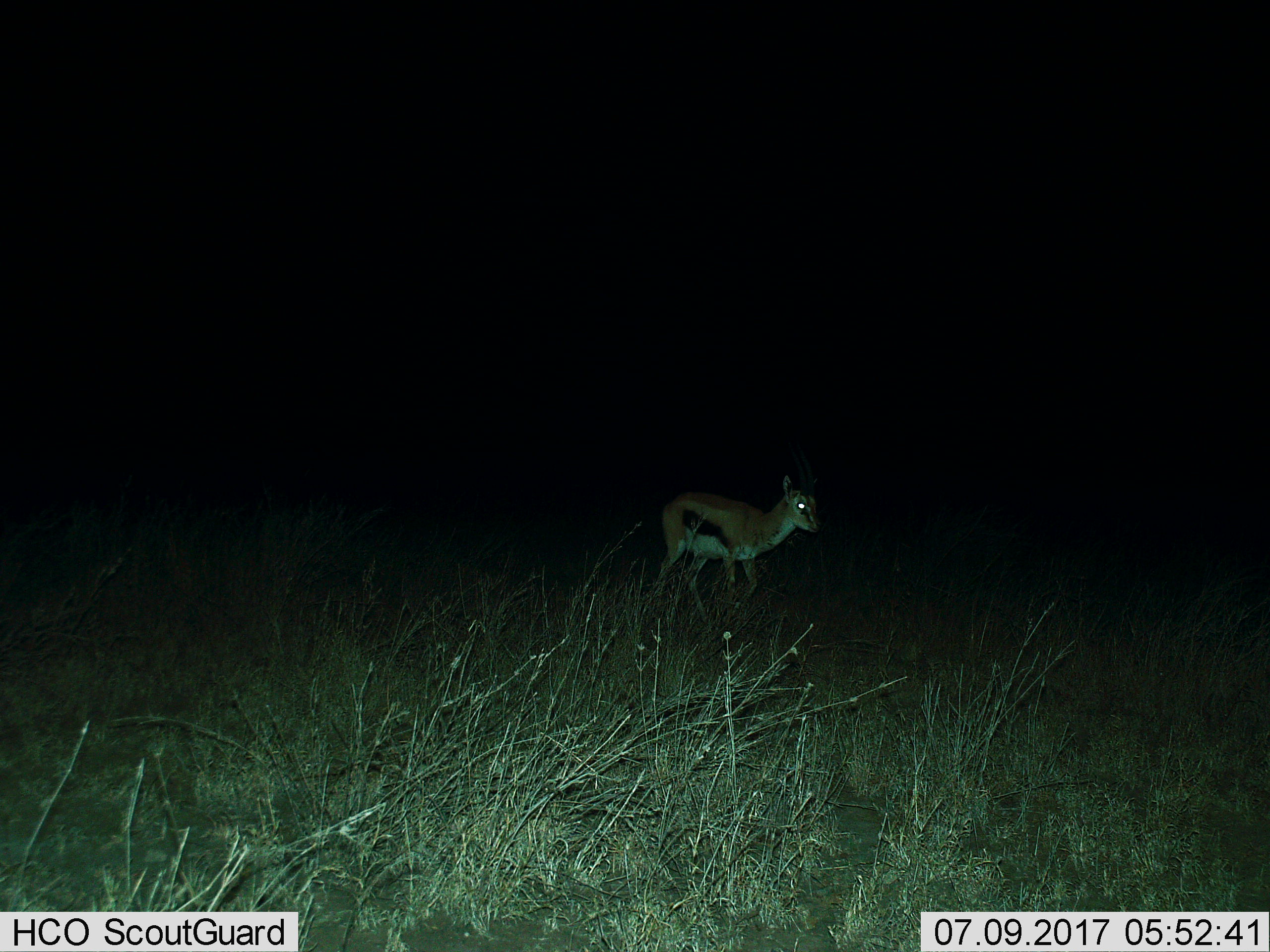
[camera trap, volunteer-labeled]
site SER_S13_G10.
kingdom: Animalia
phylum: Chordata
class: Mammalia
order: Artiodactyla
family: Bovidae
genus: Eudorcas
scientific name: Eudorcas thomsonii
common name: thomson's gazelle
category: gazellethomsons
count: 1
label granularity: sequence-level